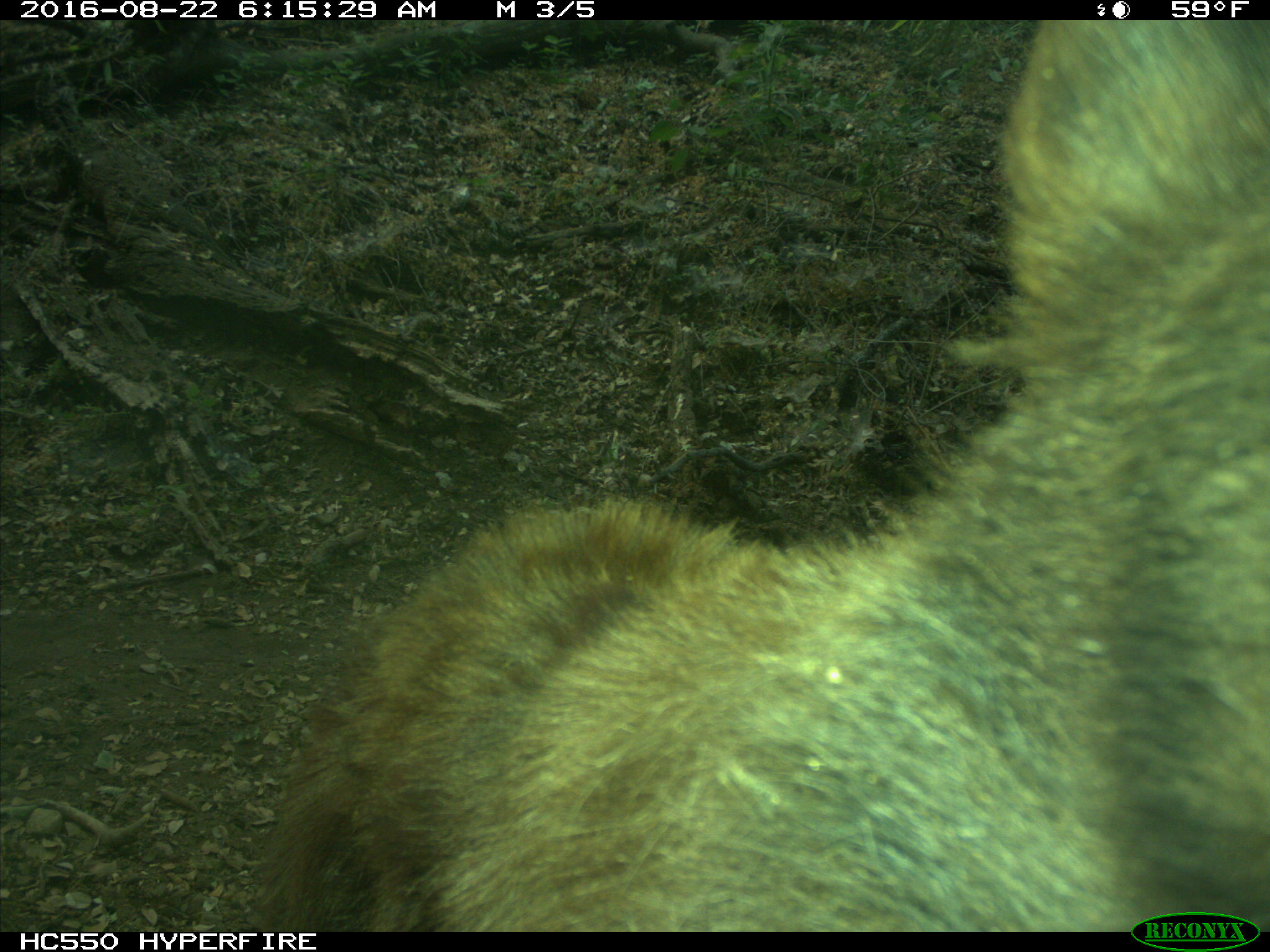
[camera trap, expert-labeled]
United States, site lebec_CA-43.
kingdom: Animalia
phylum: Chordata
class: Mammalia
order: Carnivora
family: Ursidae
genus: Ursus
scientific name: Ursus americanus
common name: american black bear